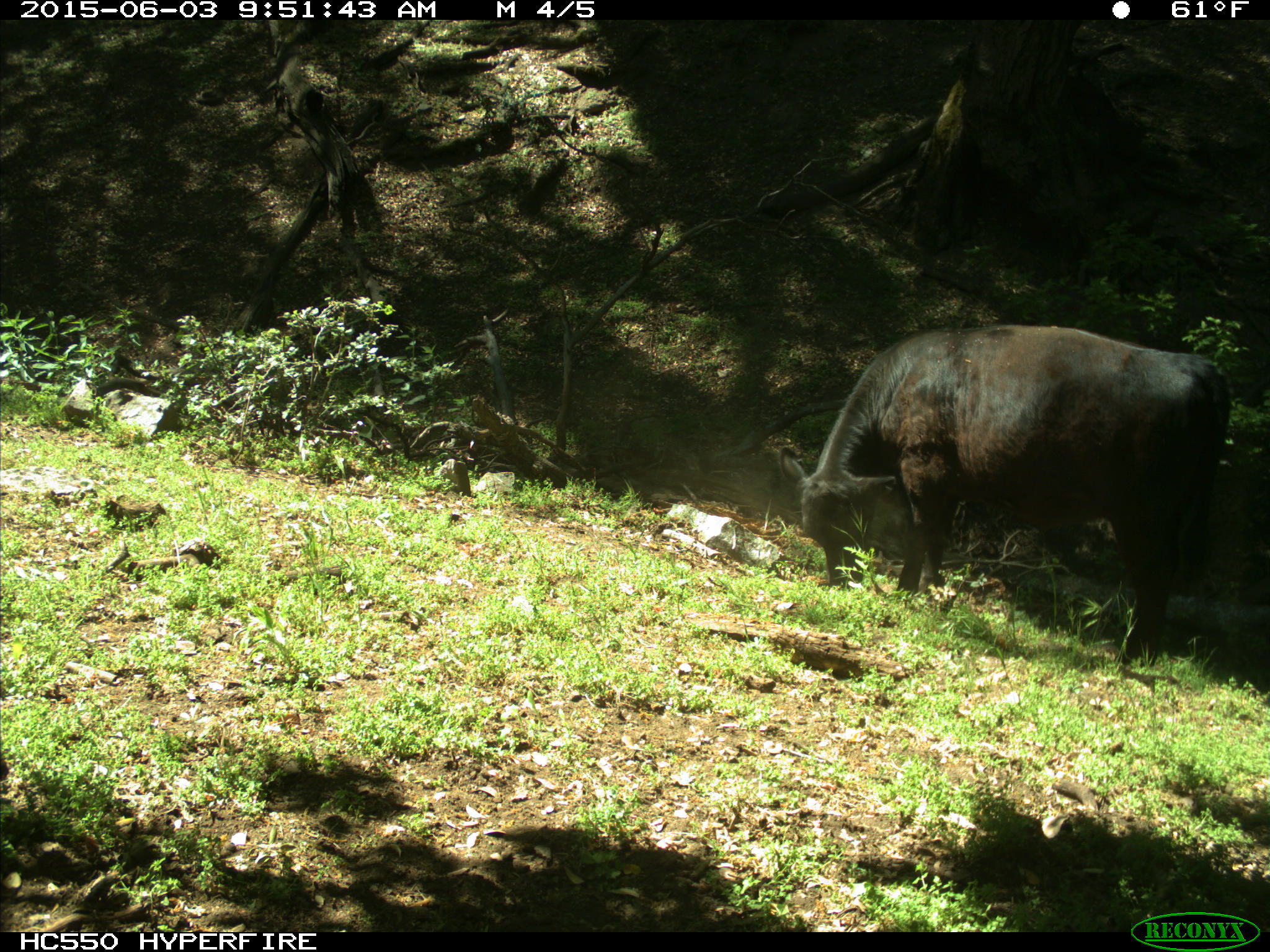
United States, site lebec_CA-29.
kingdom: Animalia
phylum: Chordata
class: Mammalia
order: Artiodactyla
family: Bovidae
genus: Bos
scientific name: Bos taurus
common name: domestic cow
Bos taurus (domestic cow).